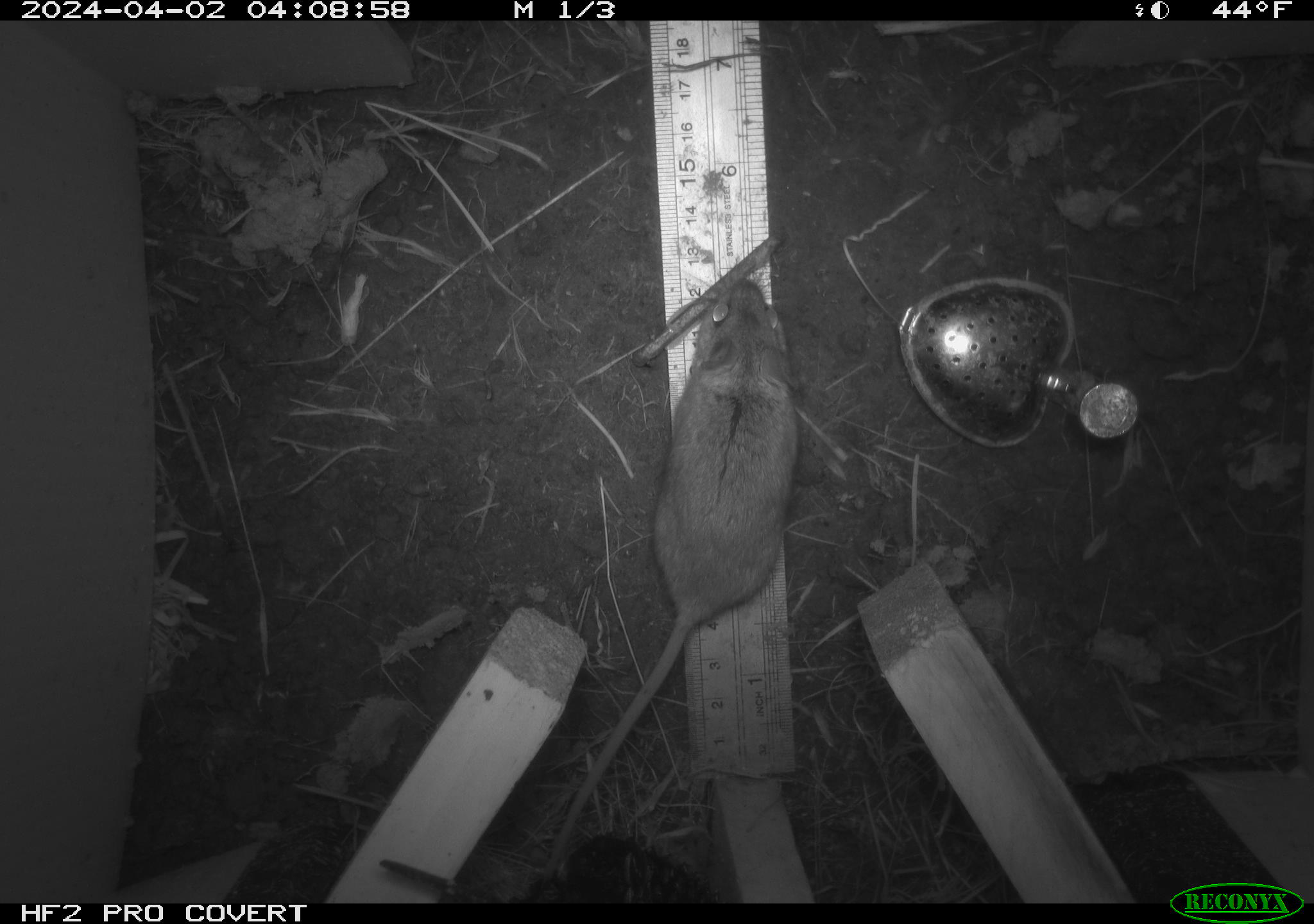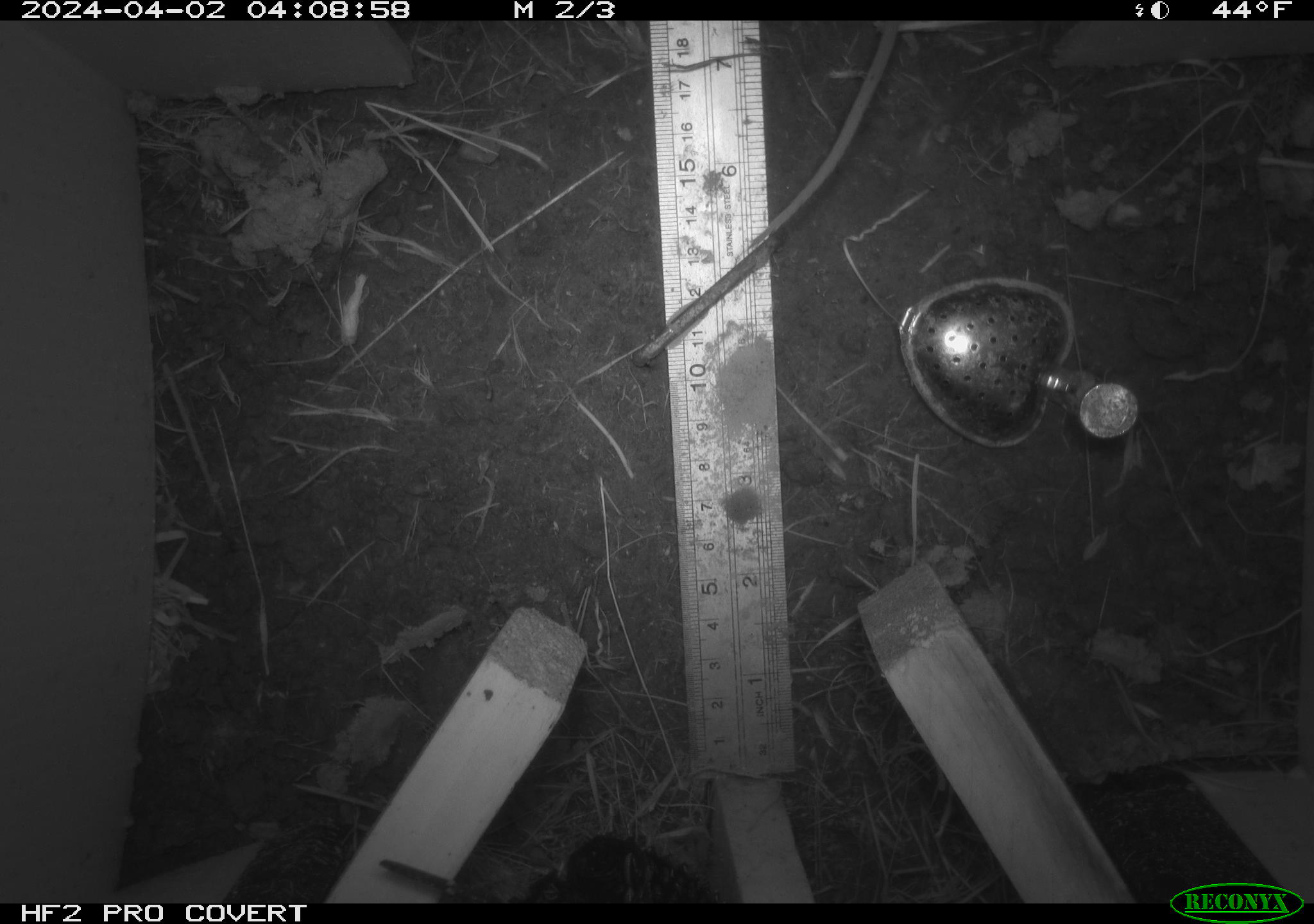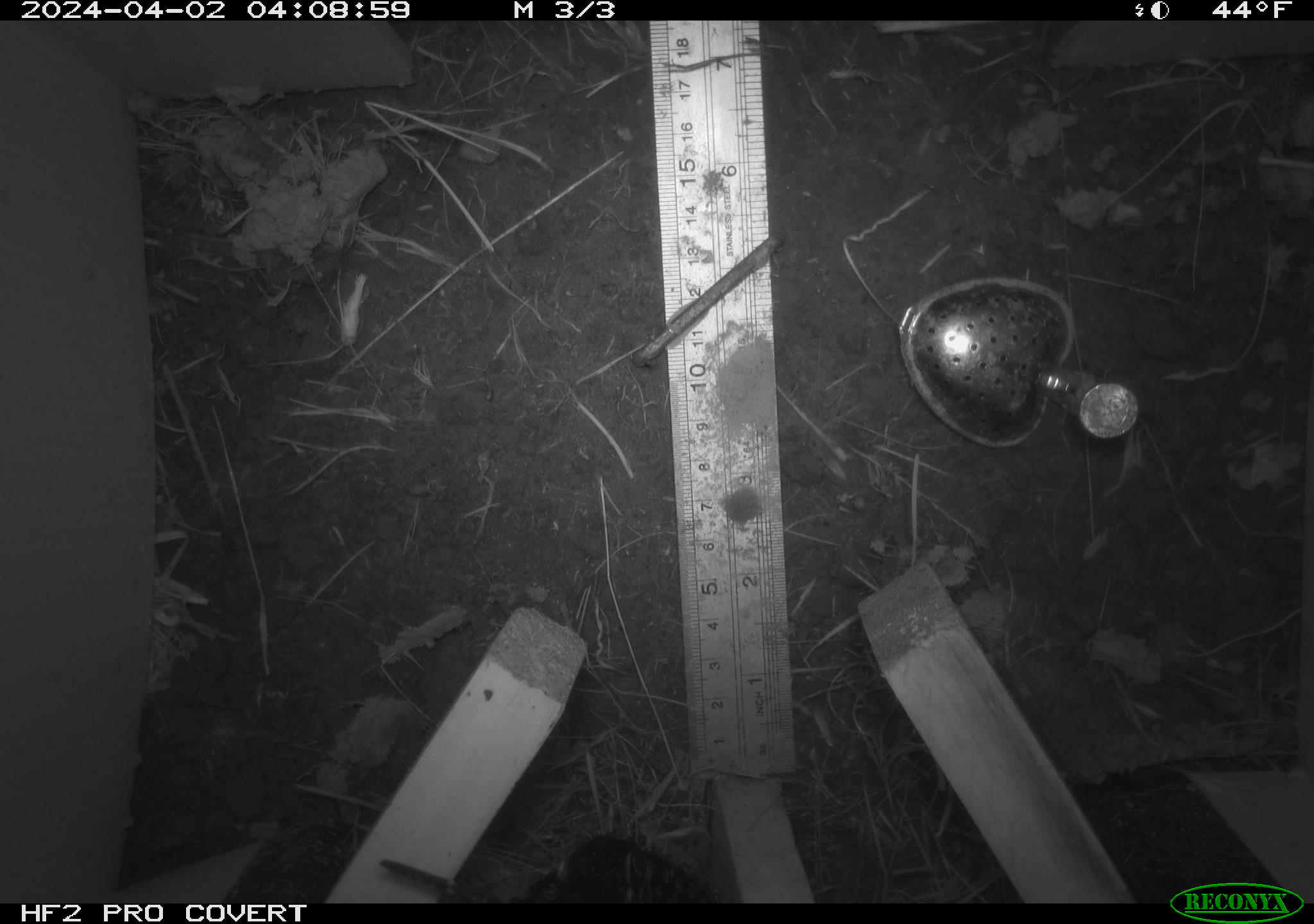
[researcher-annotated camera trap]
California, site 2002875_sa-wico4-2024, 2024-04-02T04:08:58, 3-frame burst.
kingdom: Animalia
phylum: Chordata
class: Mammalia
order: Rodentia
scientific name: Rodentia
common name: rodent